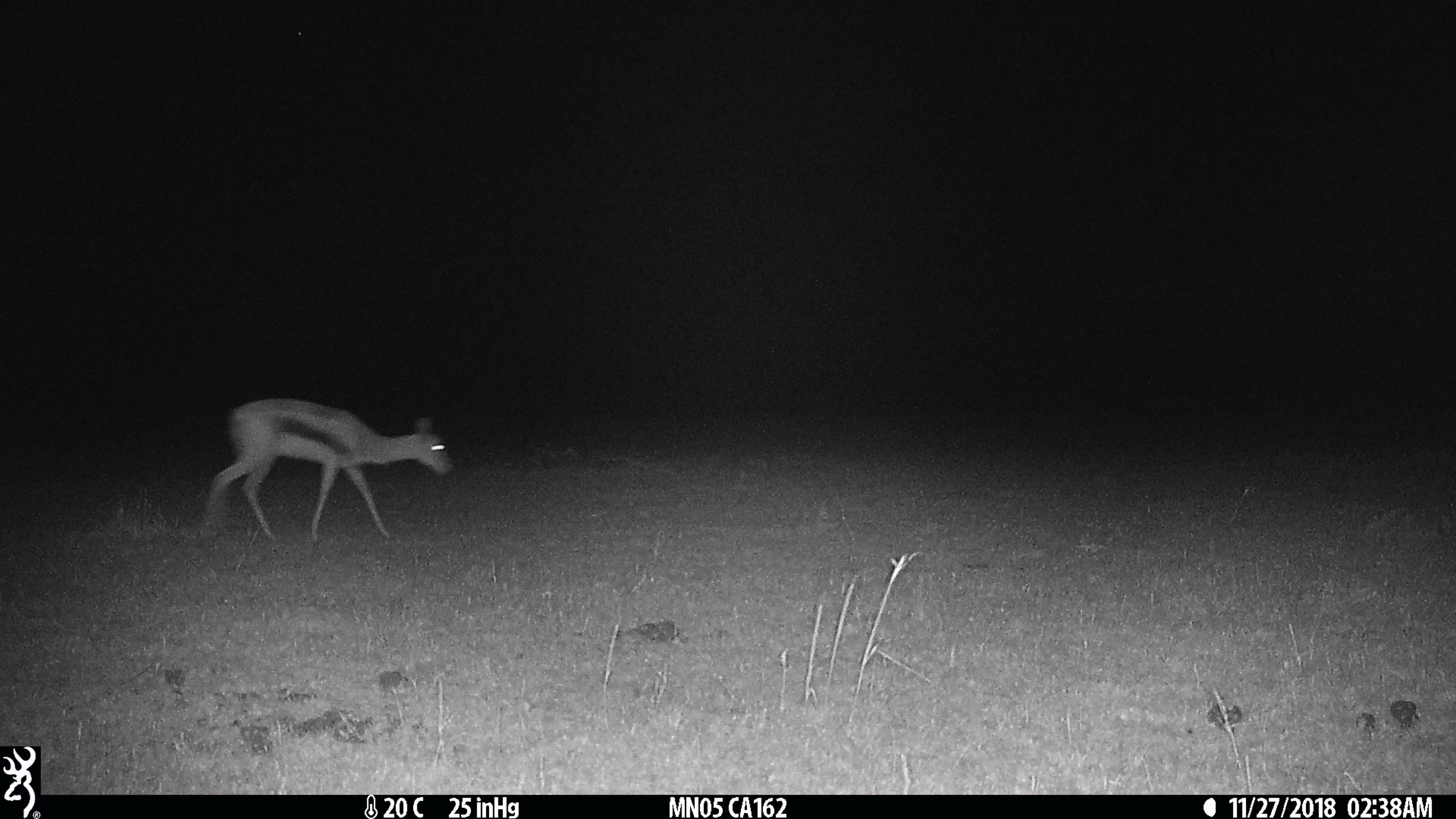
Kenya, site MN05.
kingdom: Animalia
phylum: Chordata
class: Mammalia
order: Artiodactyla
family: Bovidae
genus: Eudorcas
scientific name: Eudorcas thomsonii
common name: thomon's gazelle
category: gazelle thomsons